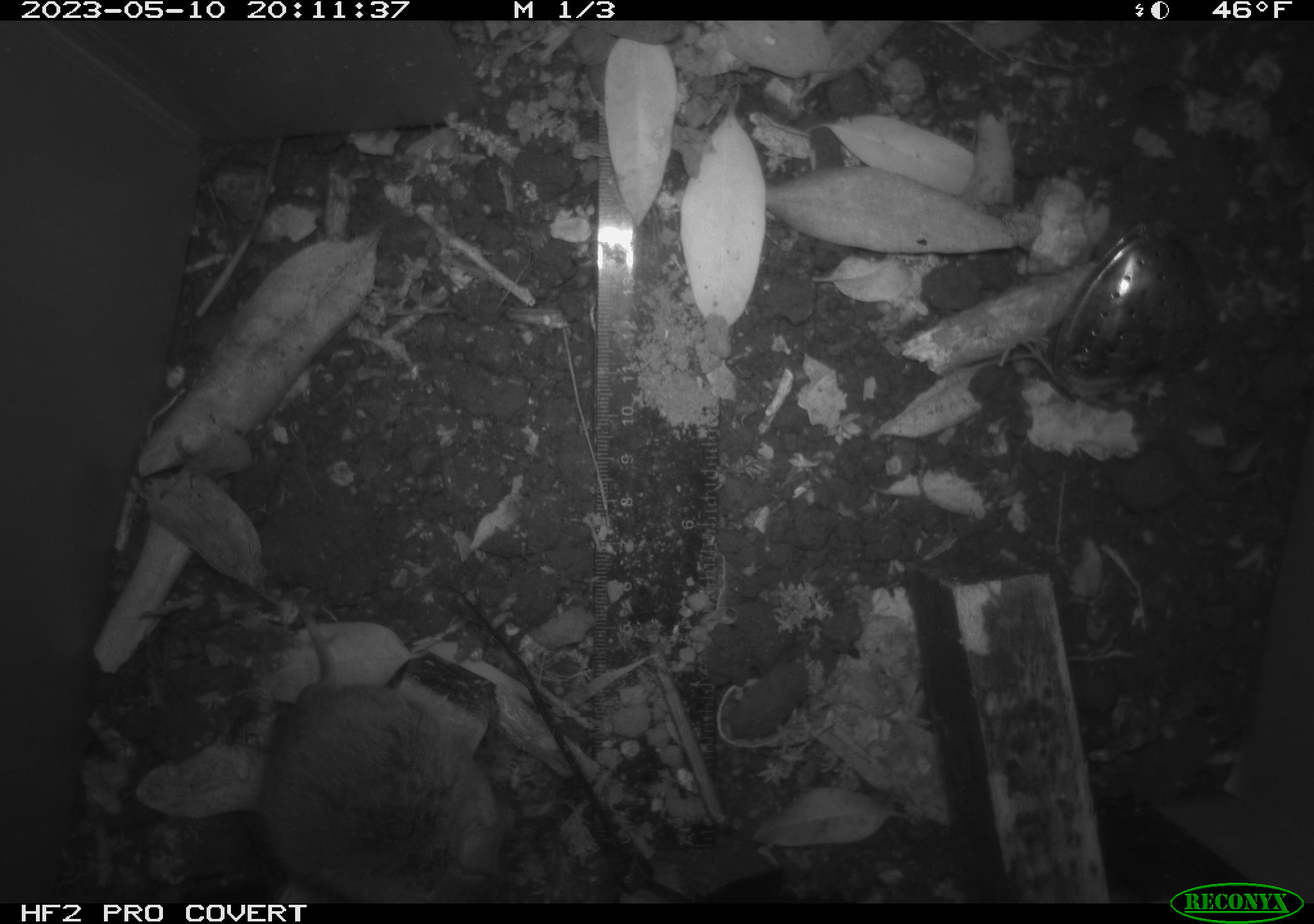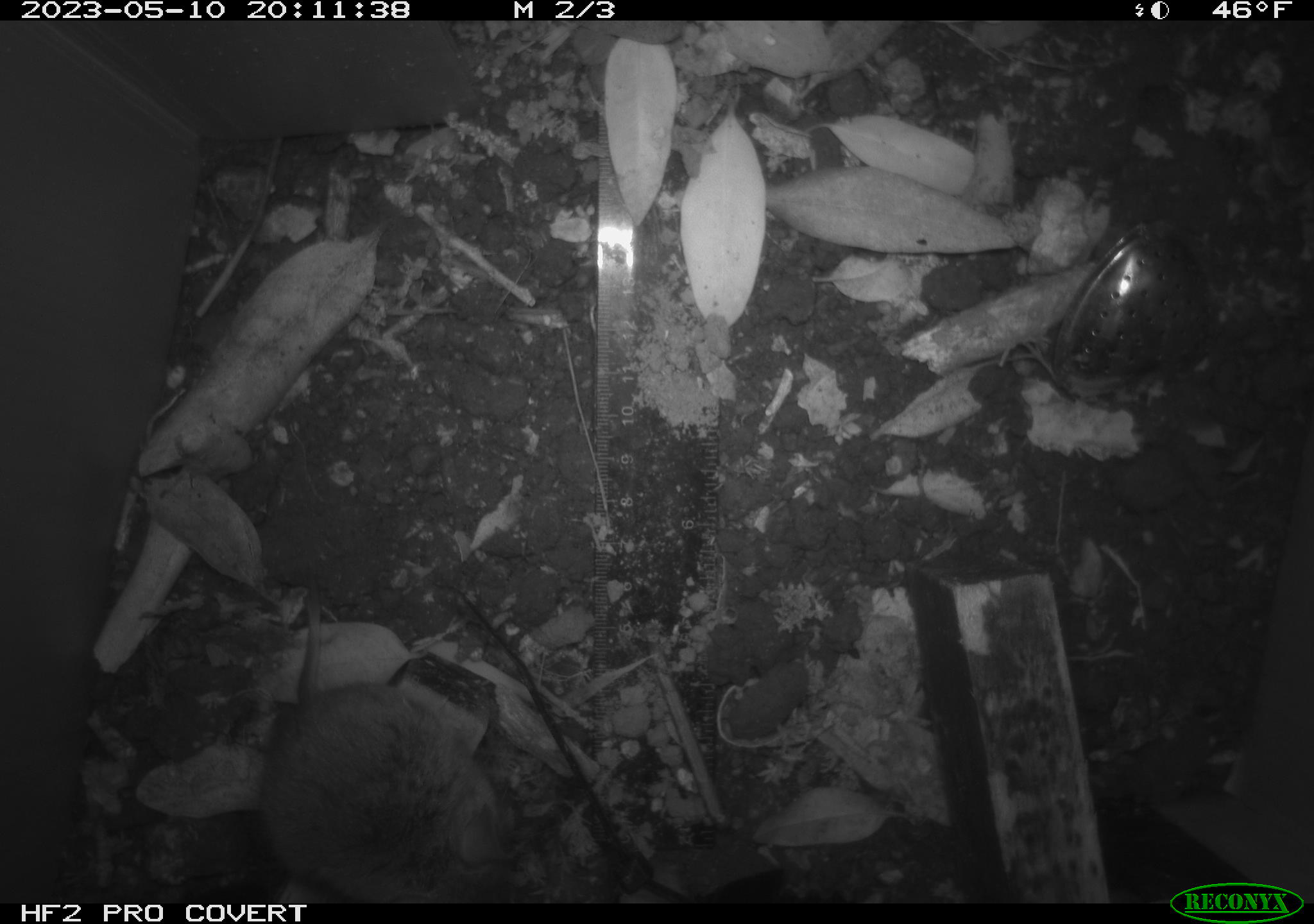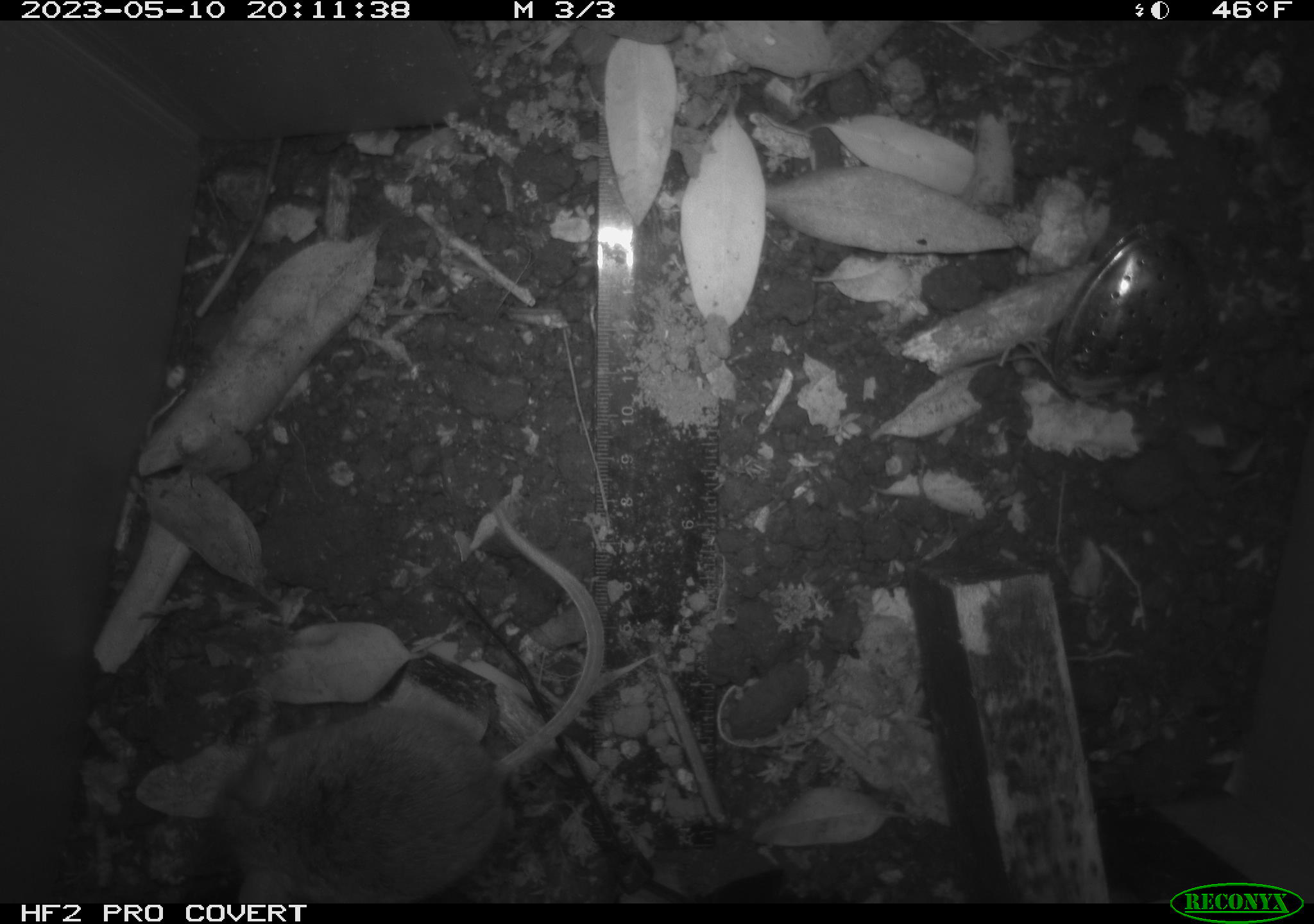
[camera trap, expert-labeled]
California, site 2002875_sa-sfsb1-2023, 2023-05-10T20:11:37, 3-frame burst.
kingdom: Animalia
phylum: Chordata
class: Mammalia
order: Rodentia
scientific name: Rodentia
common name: mouse species